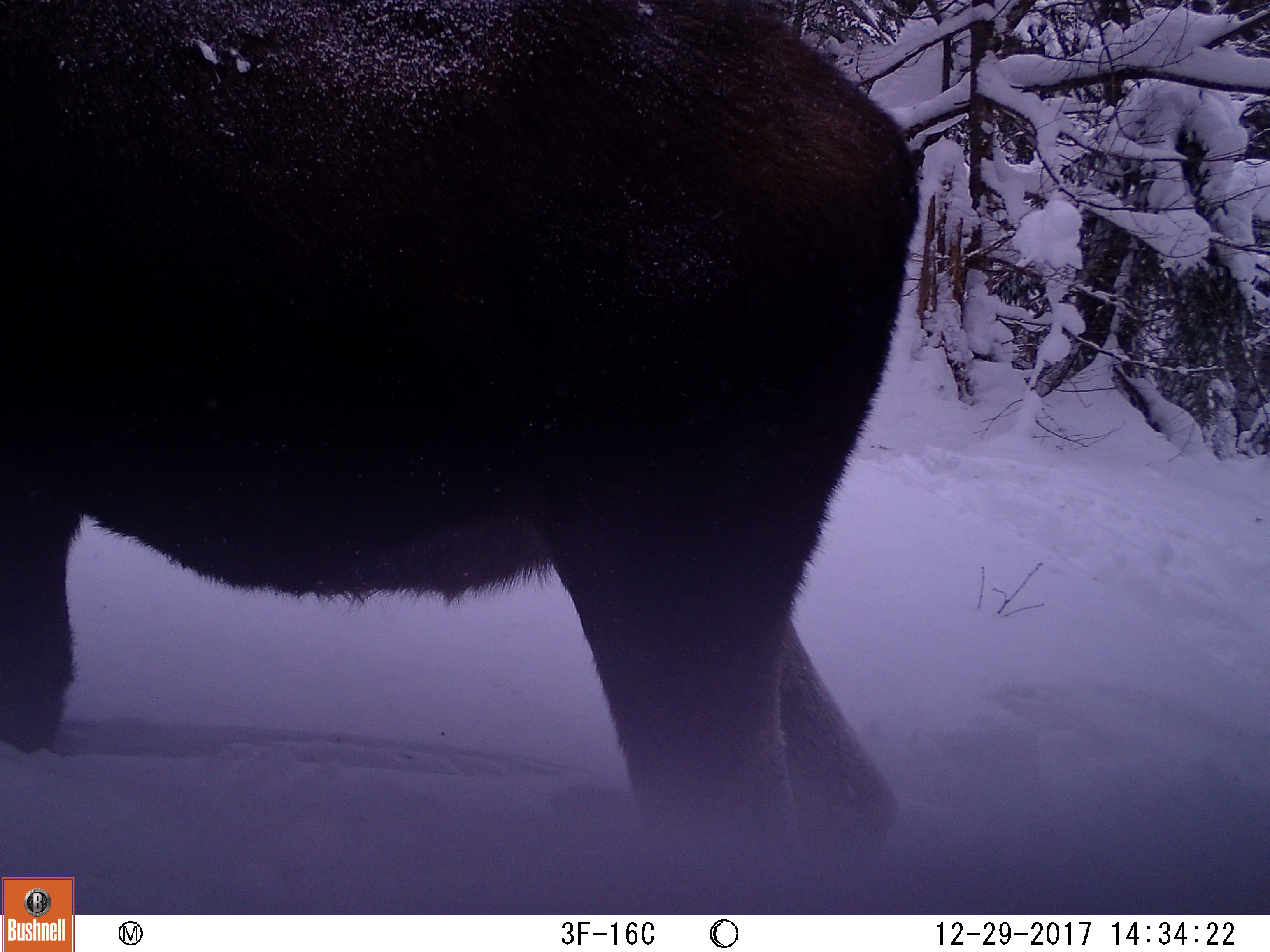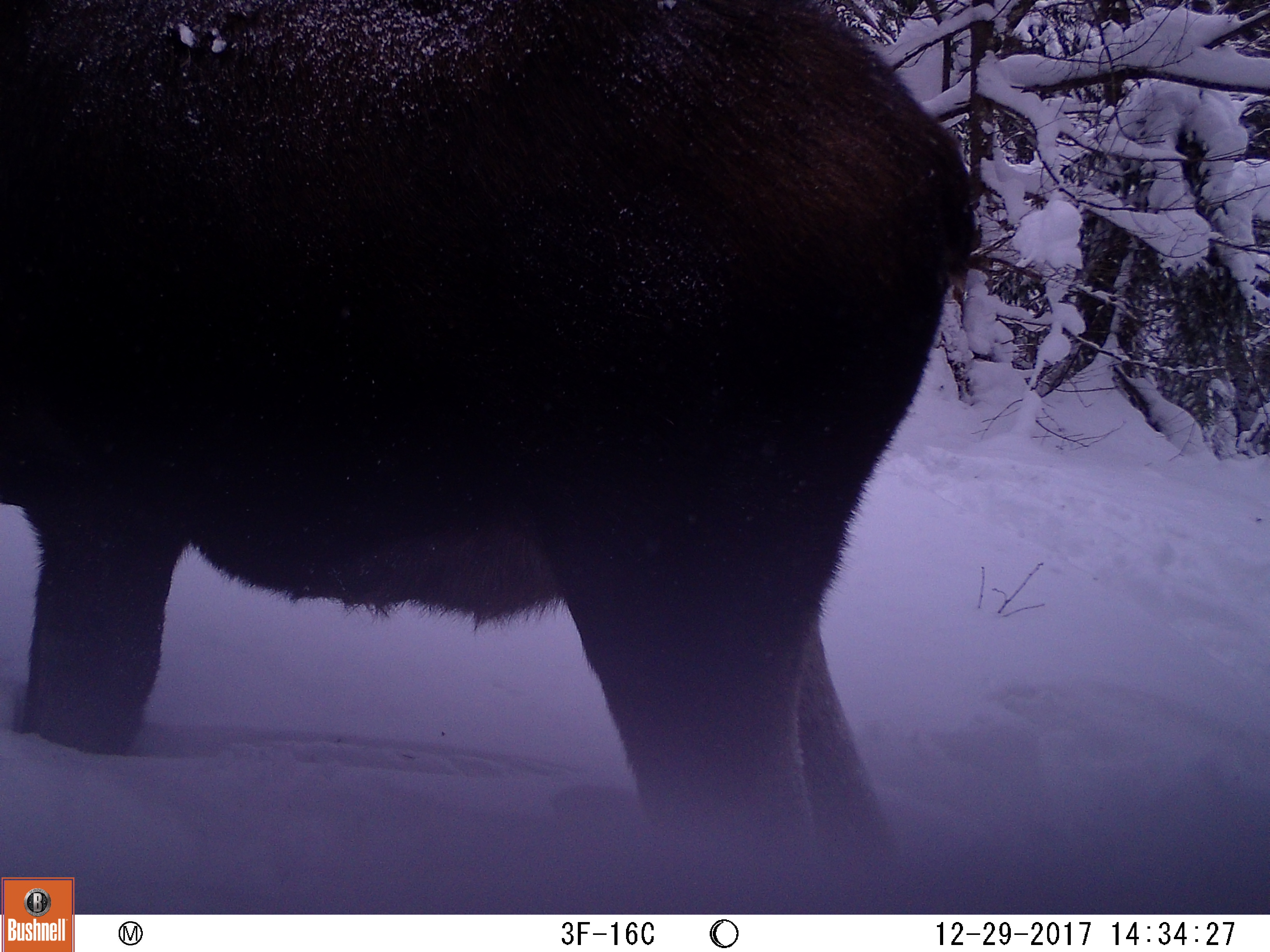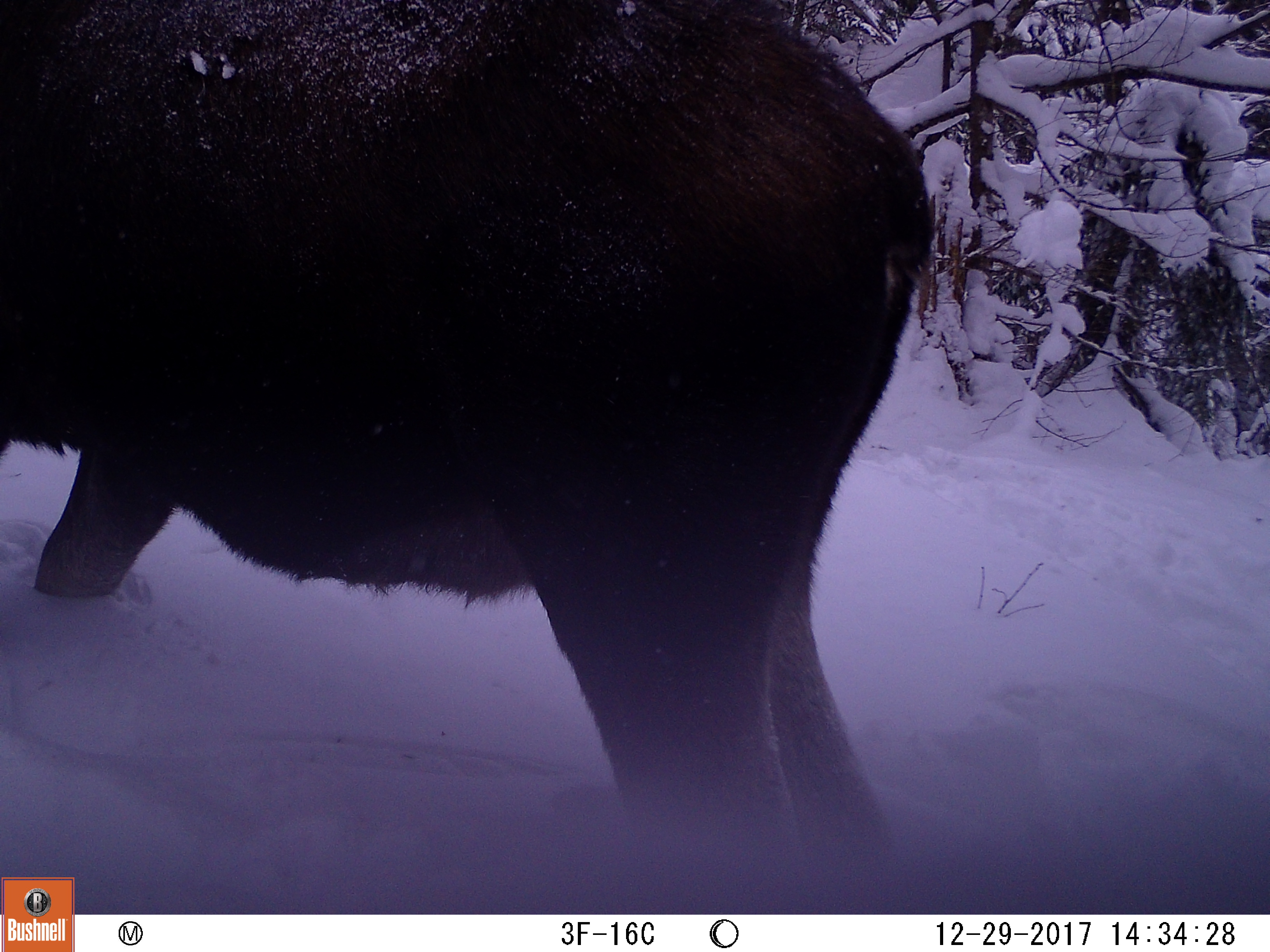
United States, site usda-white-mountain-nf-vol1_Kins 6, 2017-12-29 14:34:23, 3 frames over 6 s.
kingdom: Animalia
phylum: Chordata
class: Mammalia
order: Artiodactyla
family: Cervidae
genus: Alces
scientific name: Alces alces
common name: moose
Moose (Alces alces).